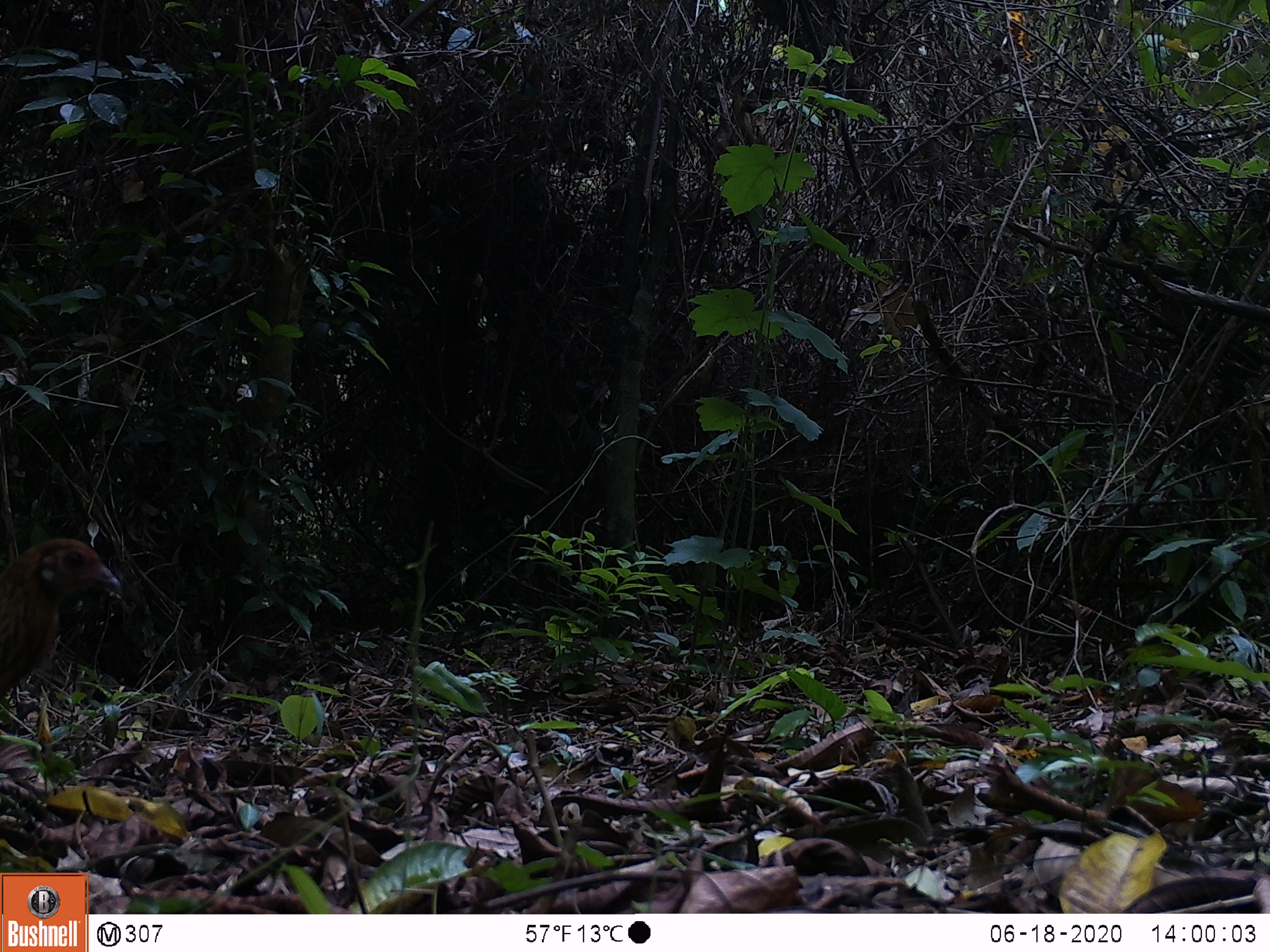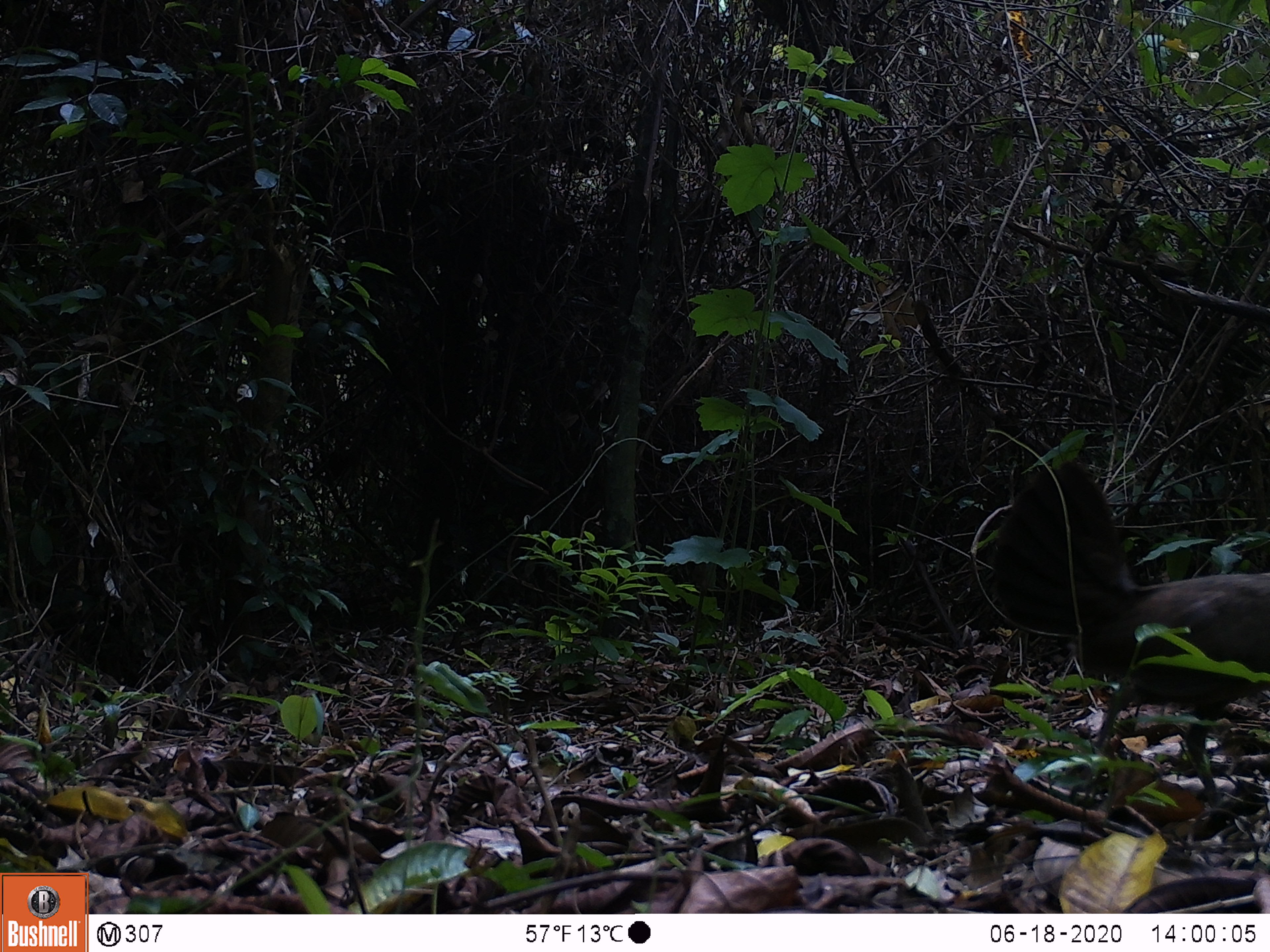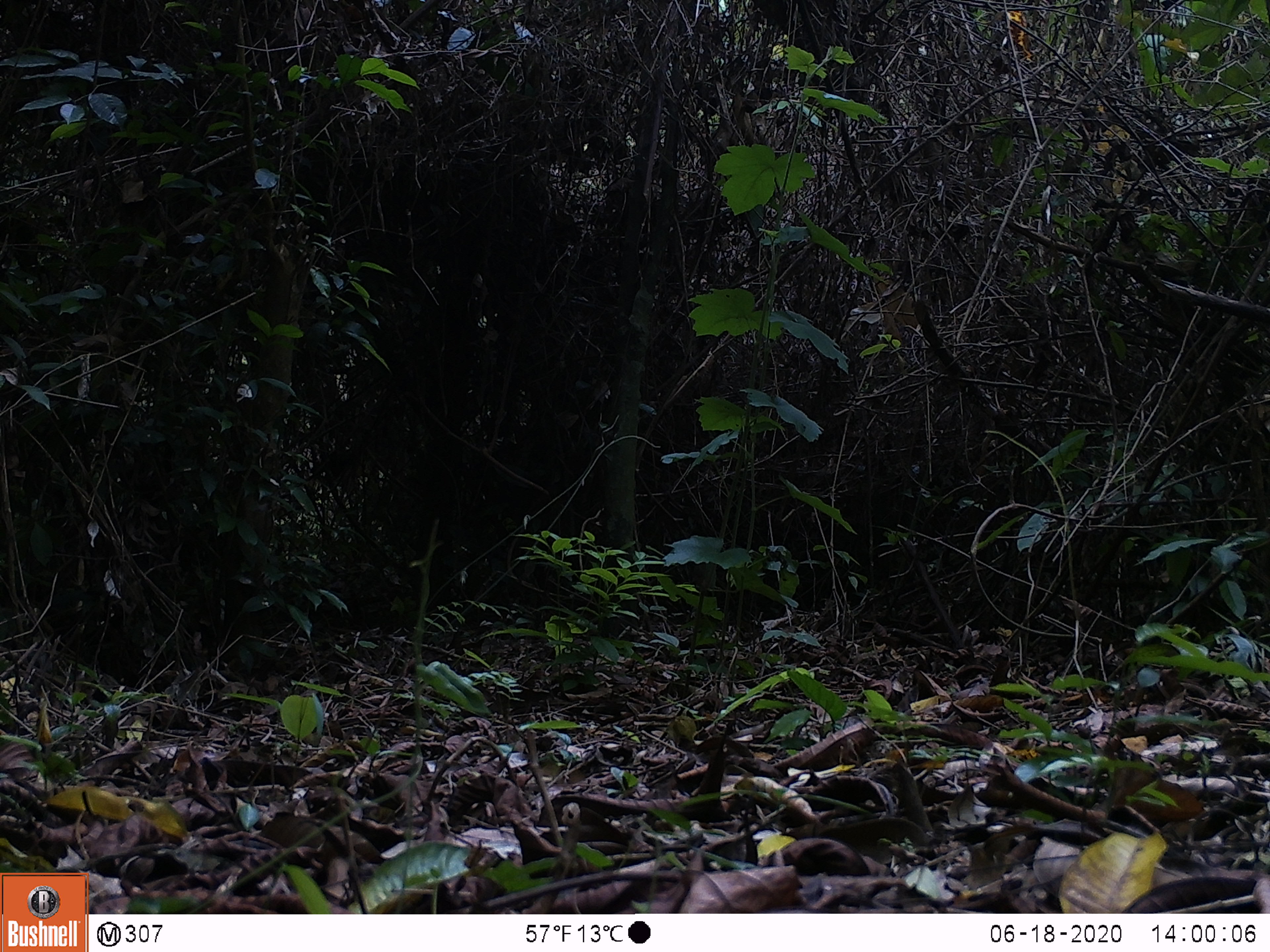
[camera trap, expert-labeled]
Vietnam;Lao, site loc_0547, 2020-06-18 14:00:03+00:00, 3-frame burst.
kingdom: Animalia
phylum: Chordata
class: Aves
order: Galliformes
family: Phasianidae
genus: Gallus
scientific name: Gallus gallus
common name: red junglefowl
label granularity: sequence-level